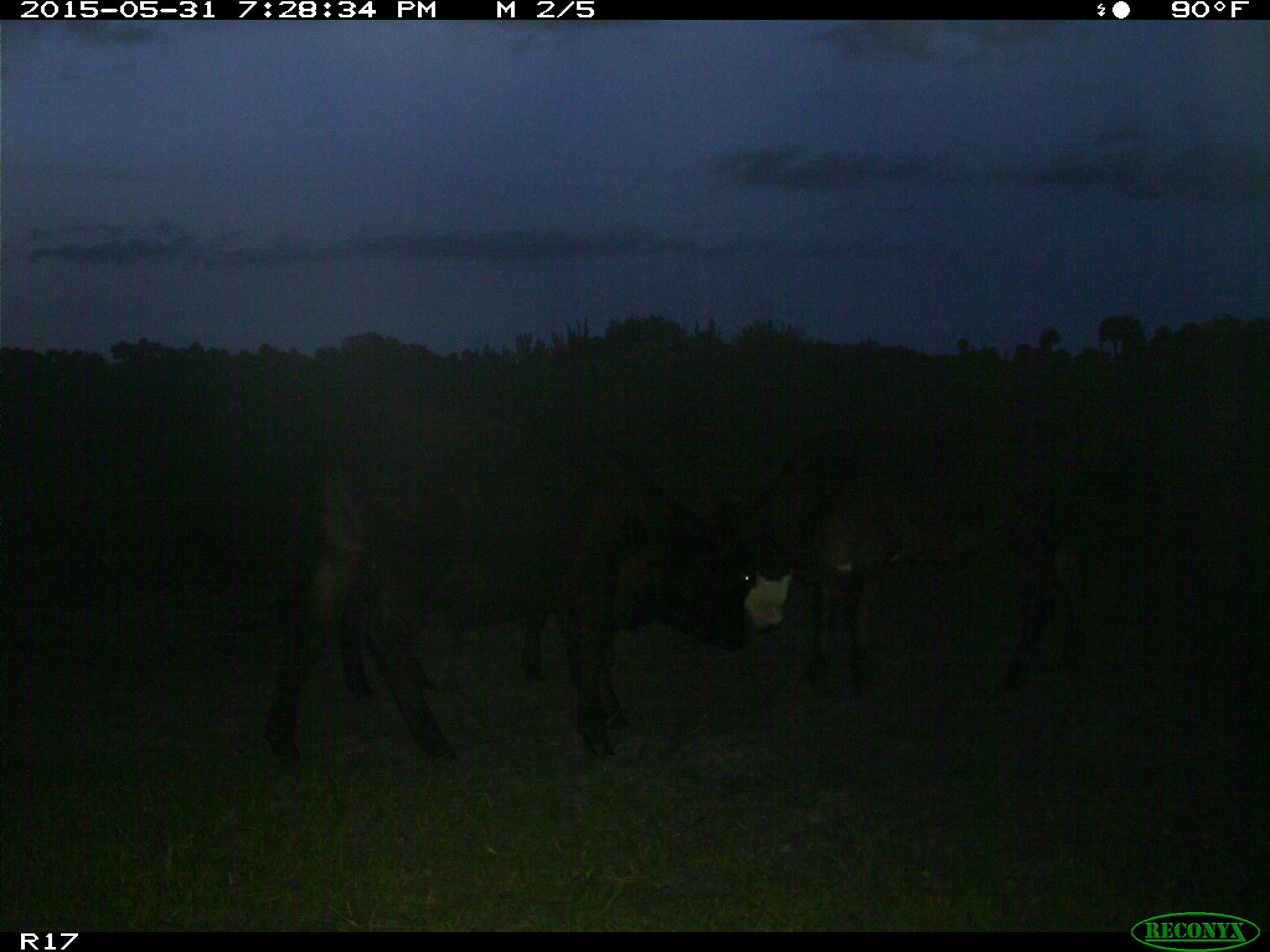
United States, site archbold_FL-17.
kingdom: Animalia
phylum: Chordata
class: Mammalia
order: Artiodactyla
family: Bovidae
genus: Bos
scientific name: Bos taurus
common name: domestic cow